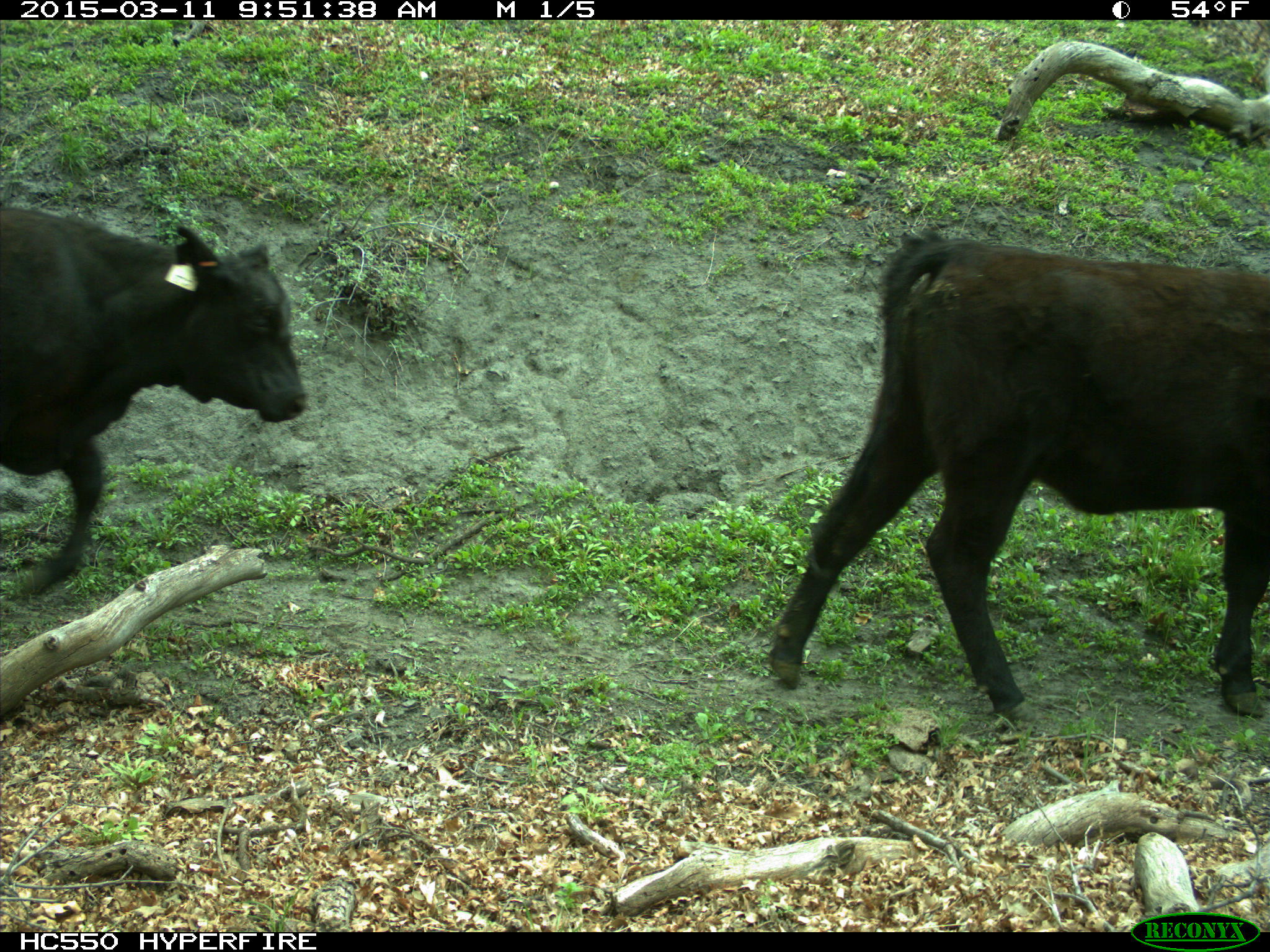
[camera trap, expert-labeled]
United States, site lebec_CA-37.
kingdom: Animalia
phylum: Chordata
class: Mammalia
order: Artiodactyla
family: Bovidae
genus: Bos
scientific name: Bos taurus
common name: domestic cow